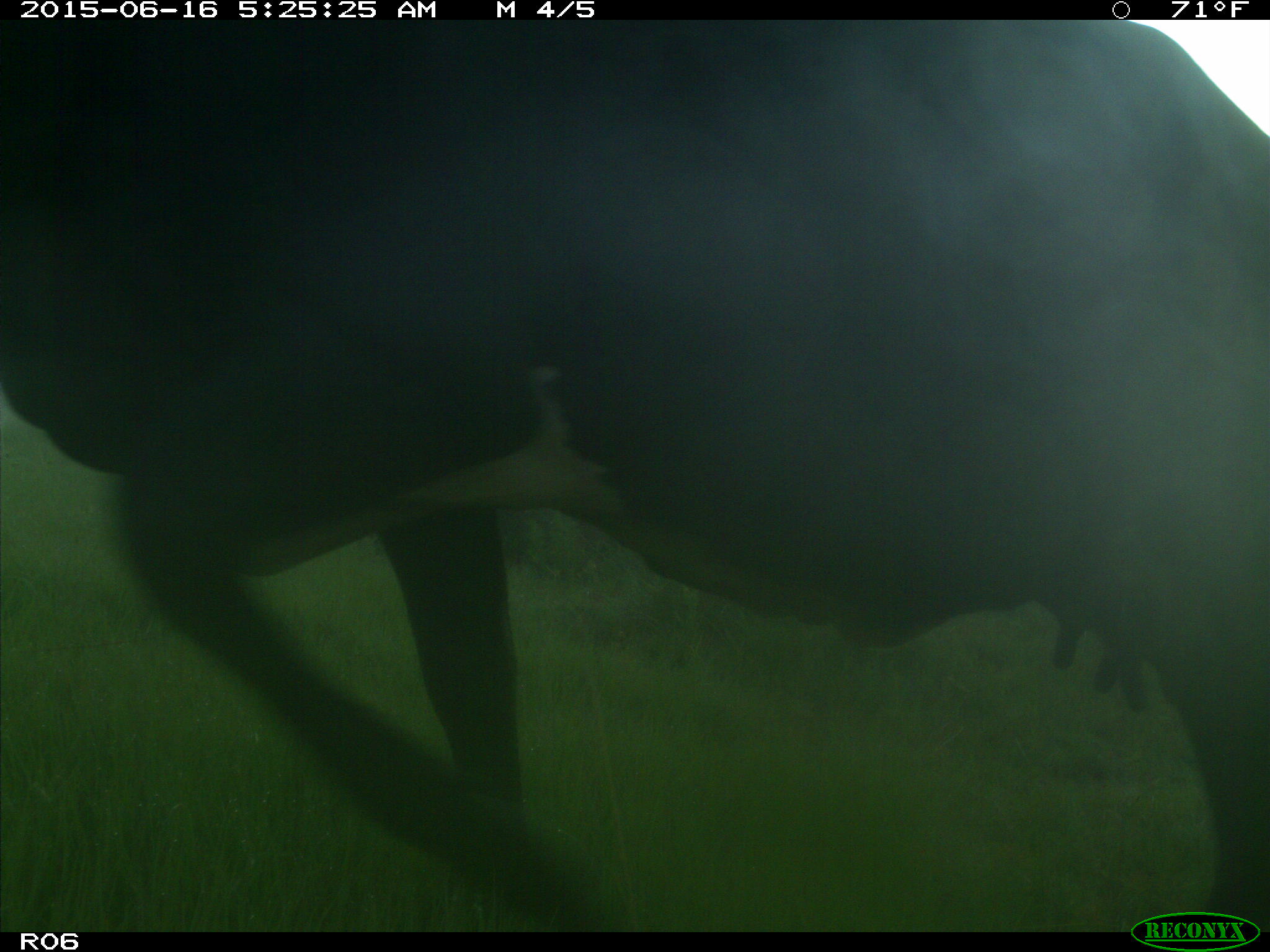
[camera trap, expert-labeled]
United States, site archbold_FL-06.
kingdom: Animalia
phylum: Chordata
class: Mammalia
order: Artiodactyla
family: Bovidae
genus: Bos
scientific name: Bos taurus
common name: domestic cow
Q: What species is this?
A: Bos taurus (domestic cow).